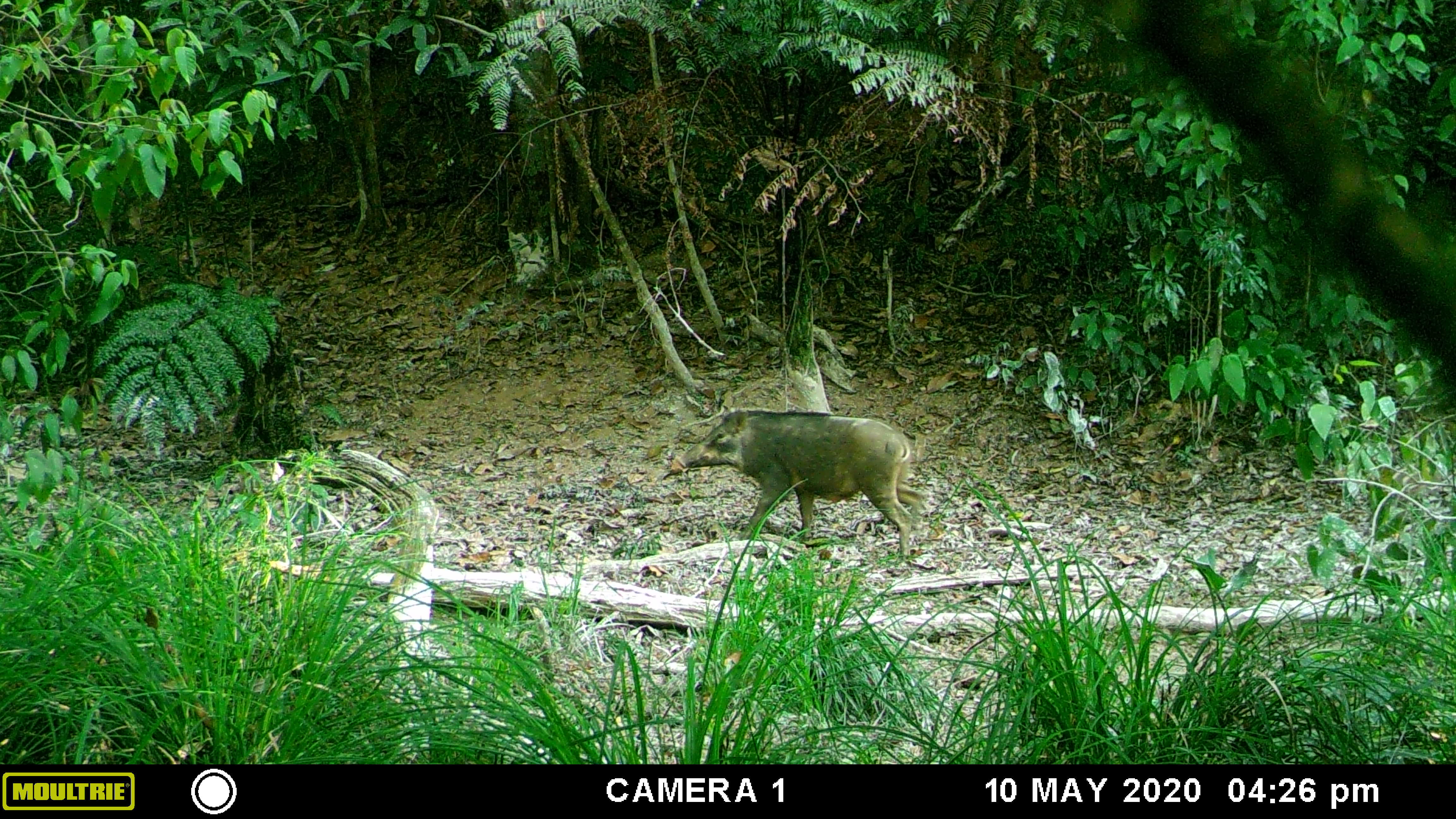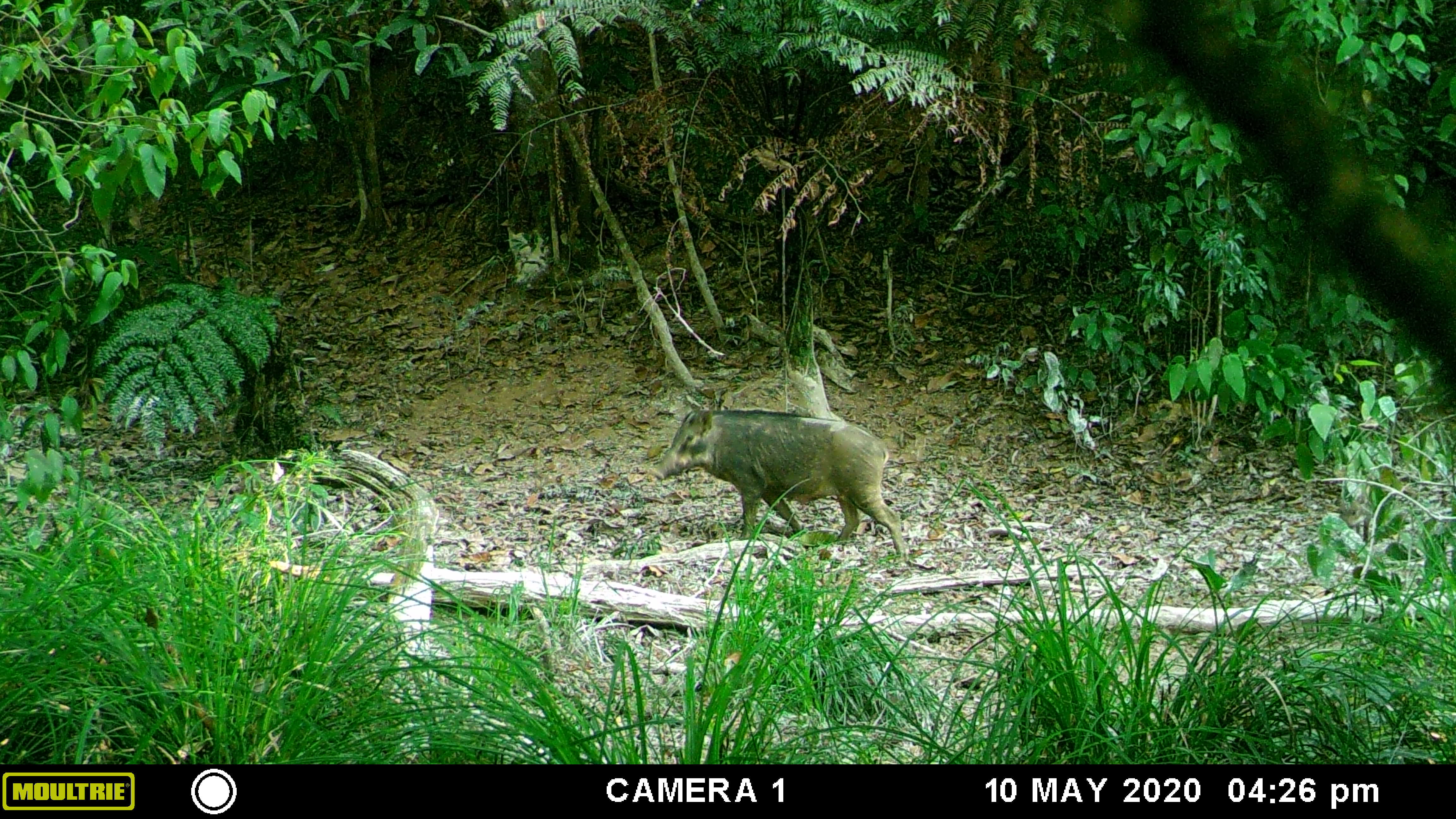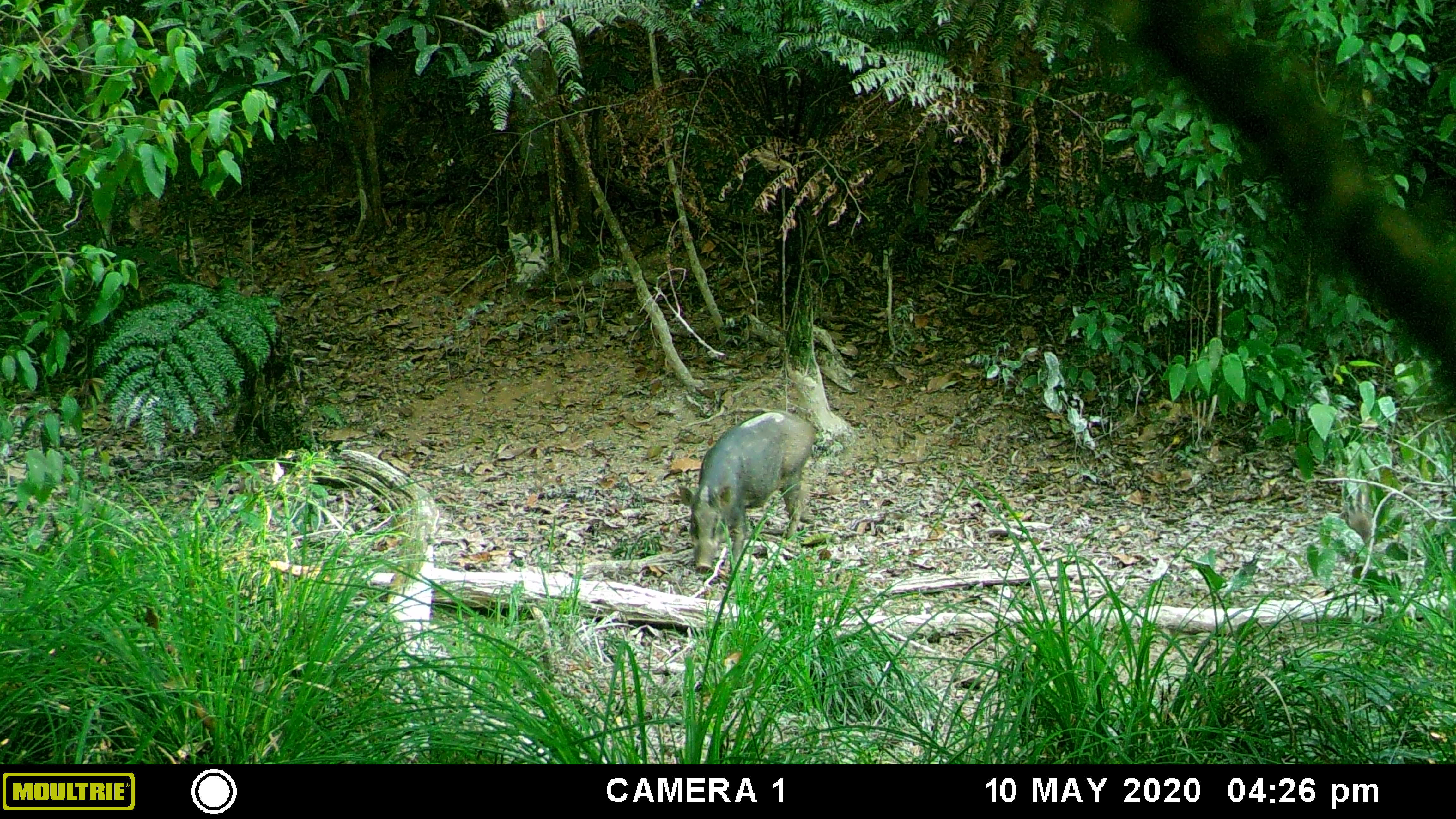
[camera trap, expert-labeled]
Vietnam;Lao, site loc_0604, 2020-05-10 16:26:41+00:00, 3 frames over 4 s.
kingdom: Animalia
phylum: Chordata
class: Mammalia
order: Artiodactyla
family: Suidae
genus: Sus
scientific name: Sus scrofa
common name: eurasian wild pig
Eurasian wild pig (Sus scrofa). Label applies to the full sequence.